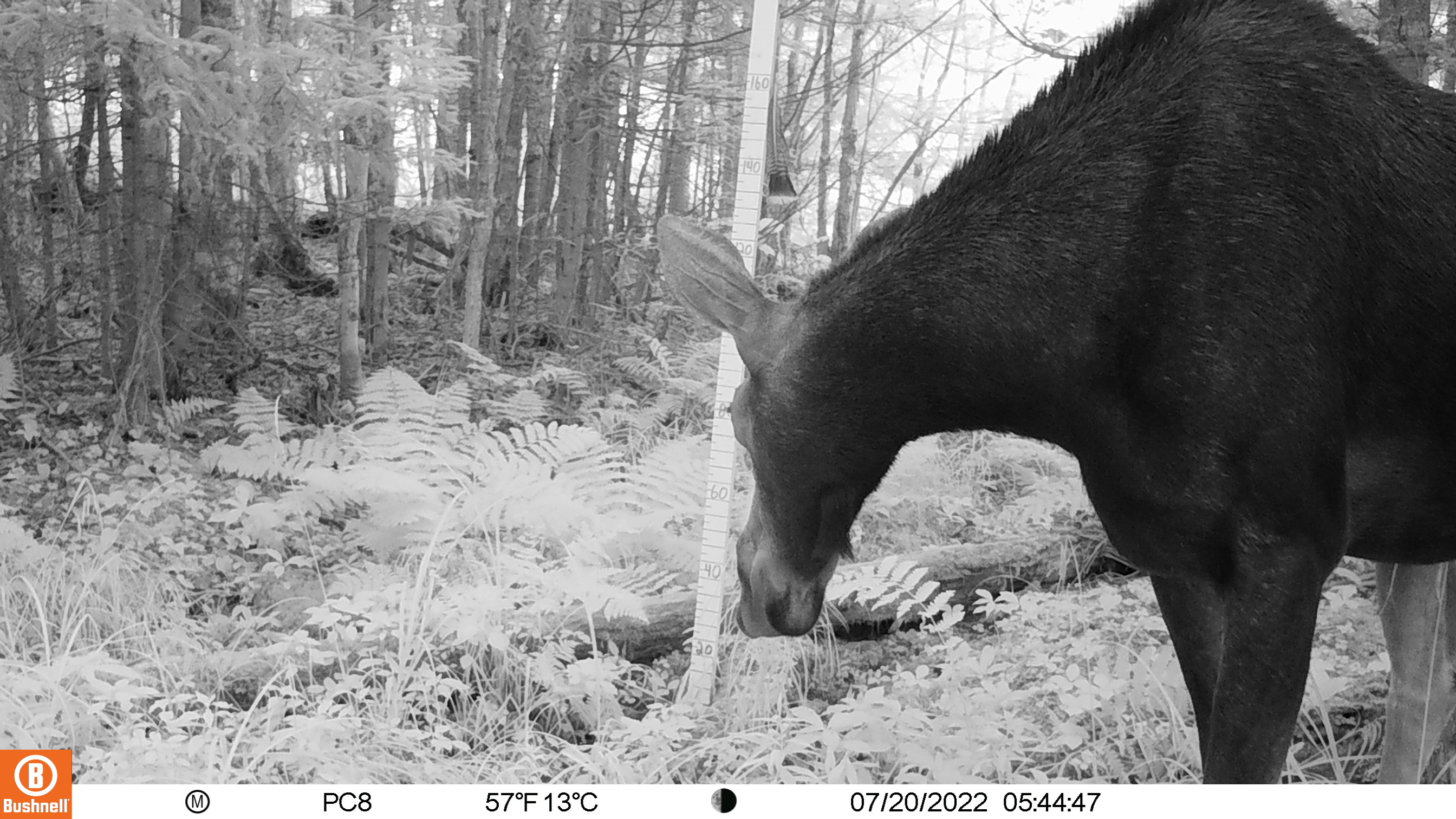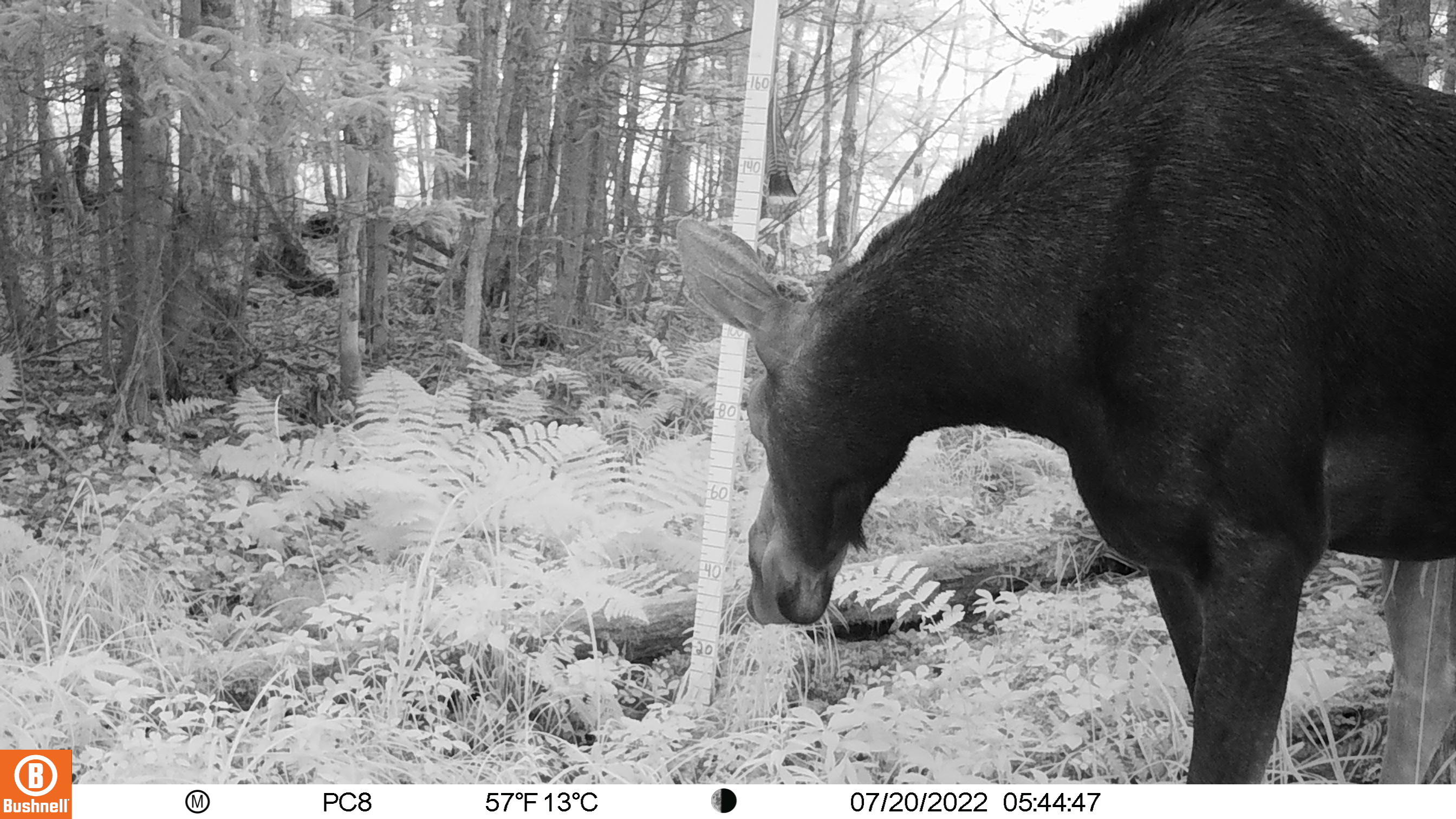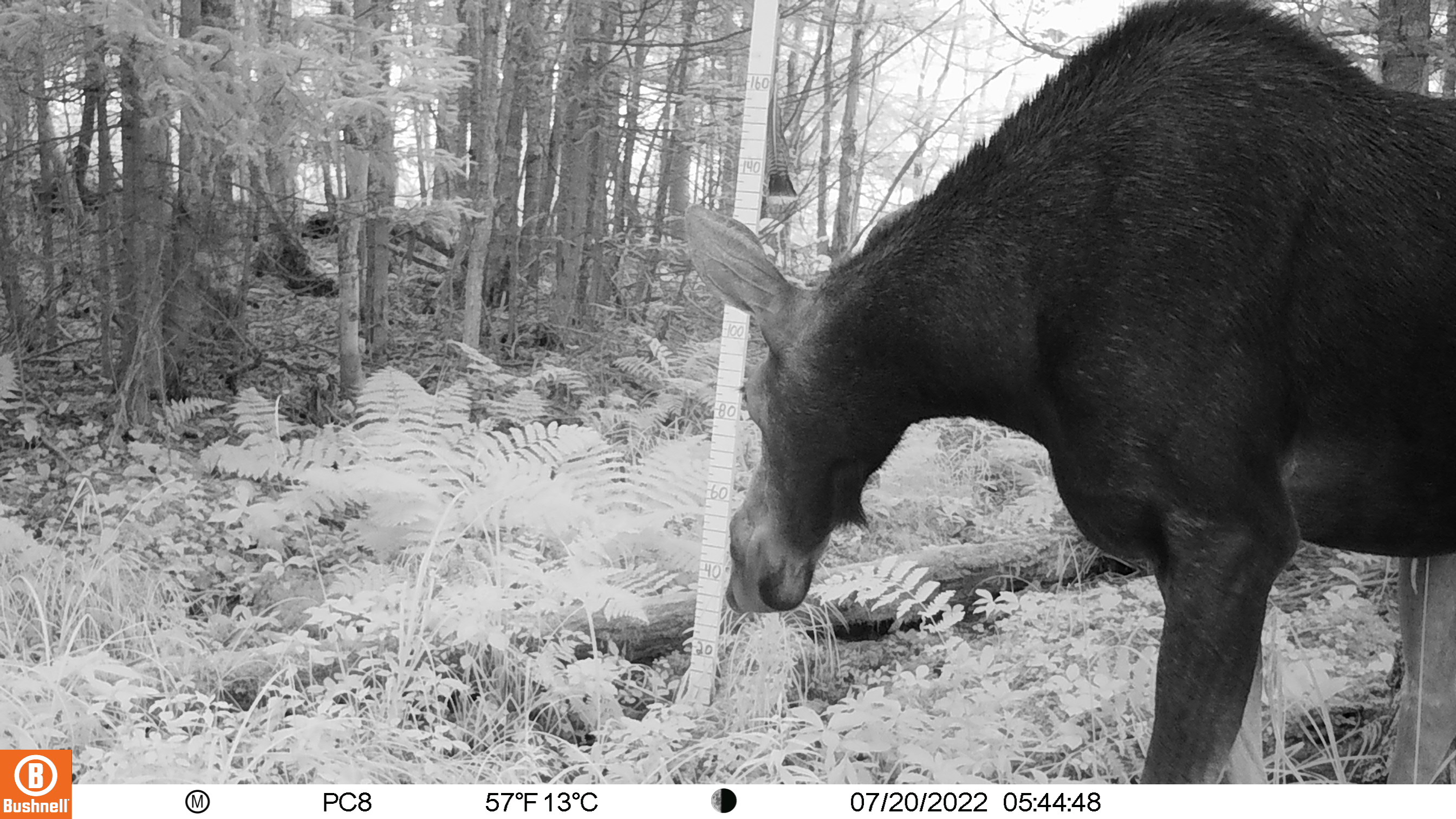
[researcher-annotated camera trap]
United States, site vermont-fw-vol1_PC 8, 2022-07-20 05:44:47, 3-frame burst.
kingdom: Animalia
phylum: Chordata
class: Mammalia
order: Artiodactyla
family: Cervidae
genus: Alces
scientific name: Alces alces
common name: moose